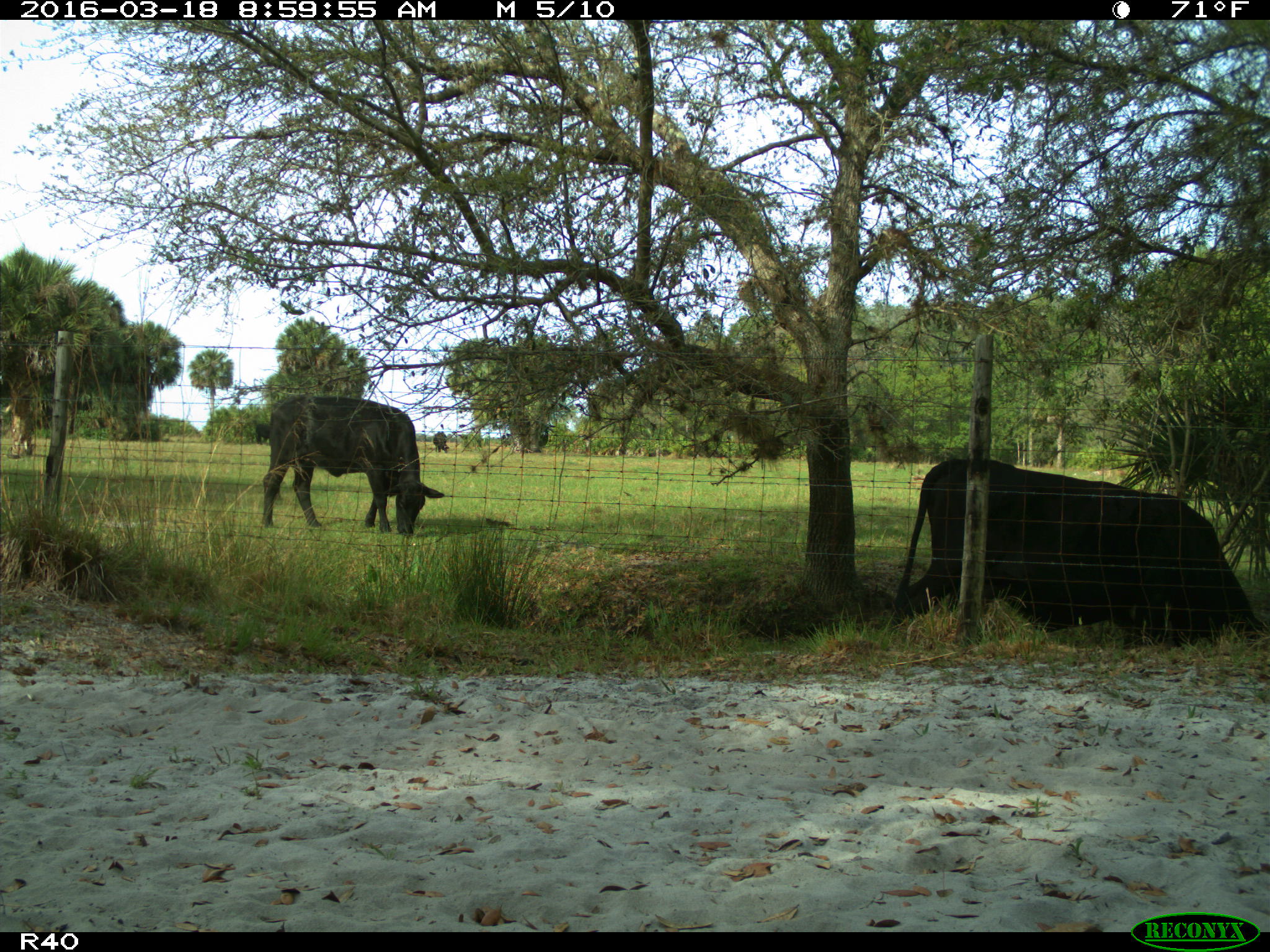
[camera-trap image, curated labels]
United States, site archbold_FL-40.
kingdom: Animalia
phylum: Chordata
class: Mammalia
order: Artiodactyla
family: Bovidae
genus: Bos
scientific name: Bos taurus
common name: domestic cow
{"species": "Bos taurus (domestic cow)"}